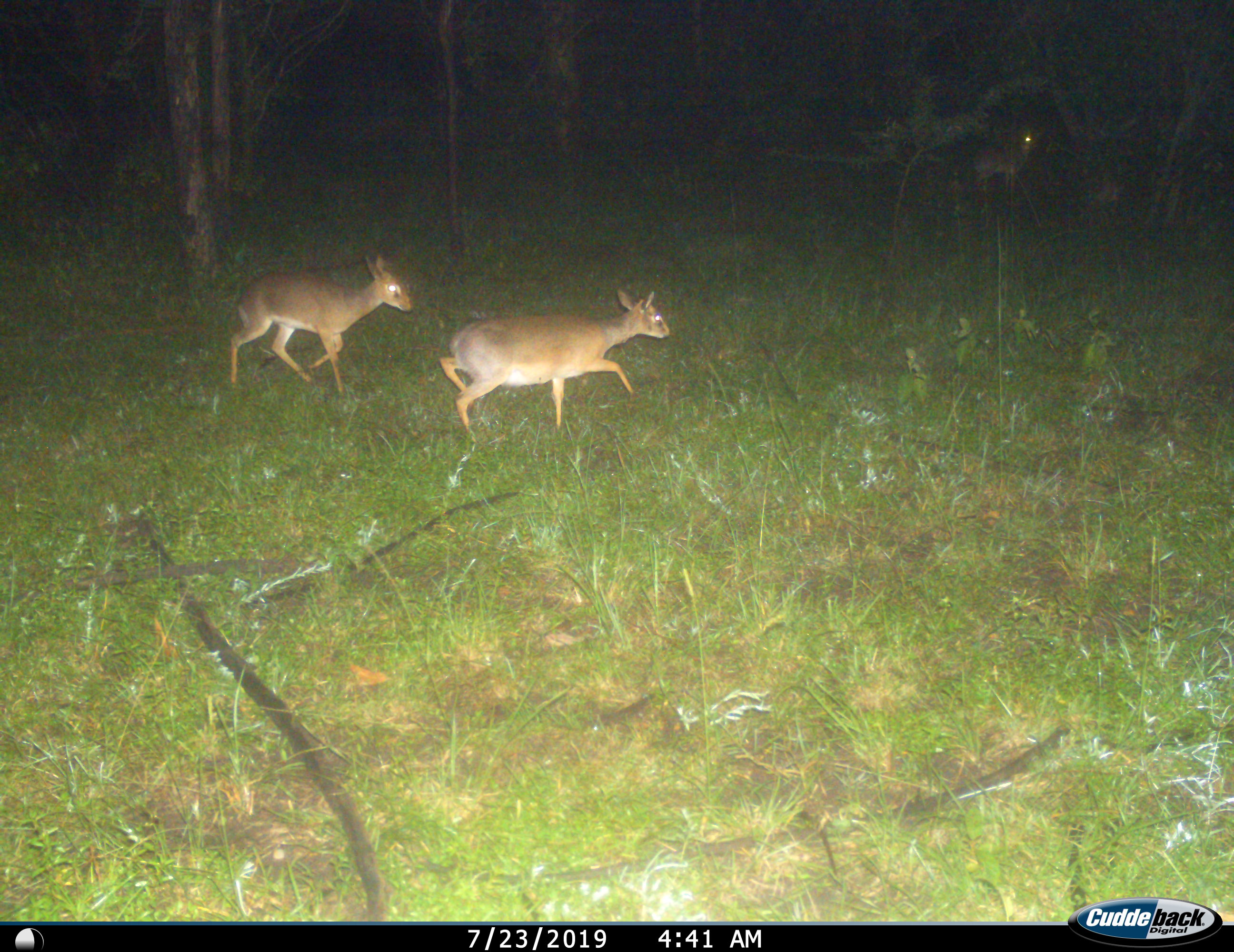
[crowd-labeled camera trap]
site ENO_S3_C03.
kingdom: Animalia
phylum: Chordata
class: Mammalia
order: Artiodactyla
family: Bovidae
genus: Madoqua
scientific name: Madoqua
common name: dik-dik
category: dikdik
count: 3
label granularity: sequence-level